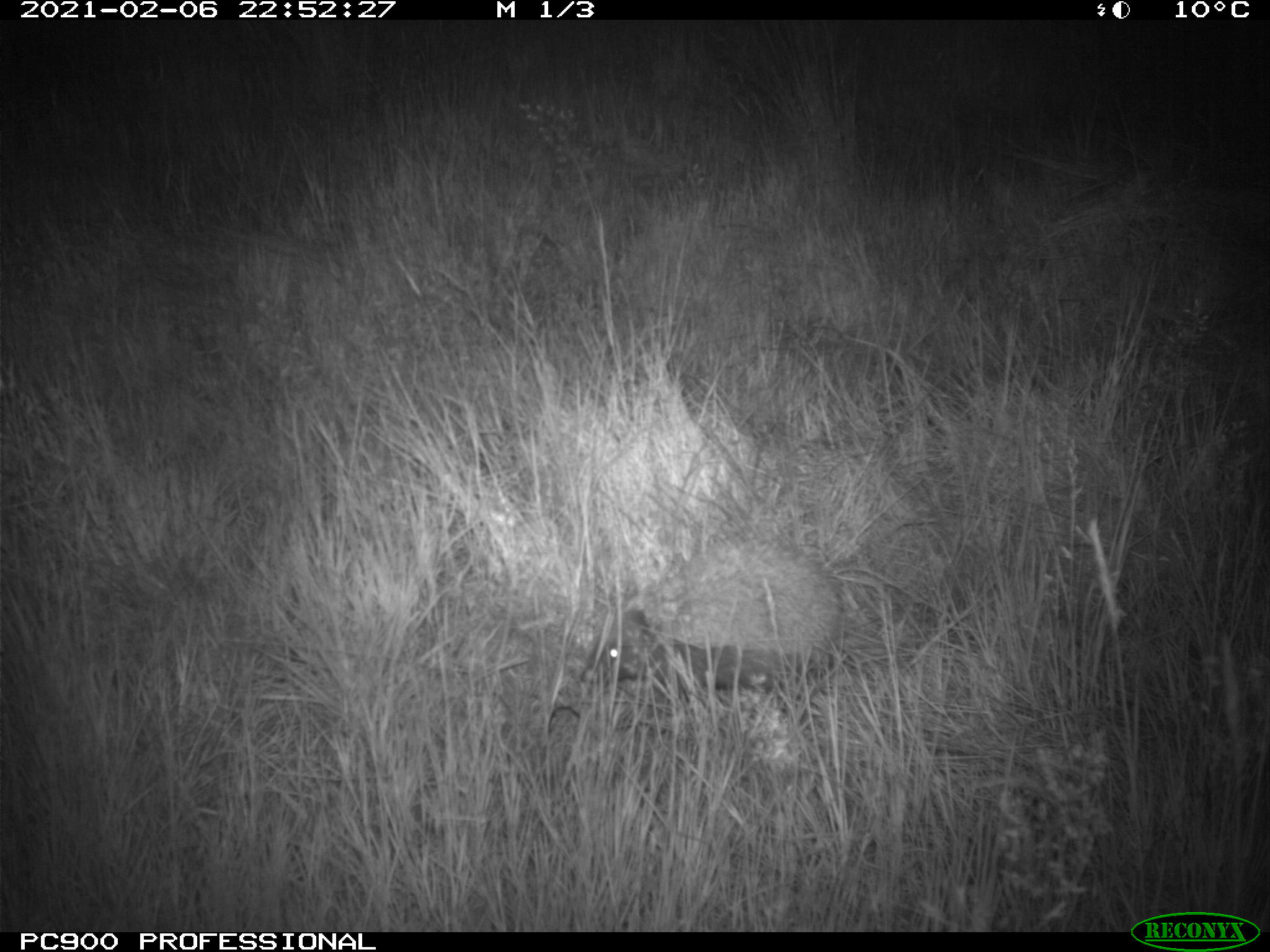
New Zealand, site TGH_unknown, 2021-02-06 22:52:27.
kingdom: Animalia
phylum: Chordata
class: Mammalia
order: Eulipotyphla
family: Erinaceidae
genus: Erinaceus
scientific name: Erinaceus europaeus europaeus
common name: european hedgehog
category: hedgehog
Hedgehog (european hedgehog) (Erinaceus europaeus europaeus).